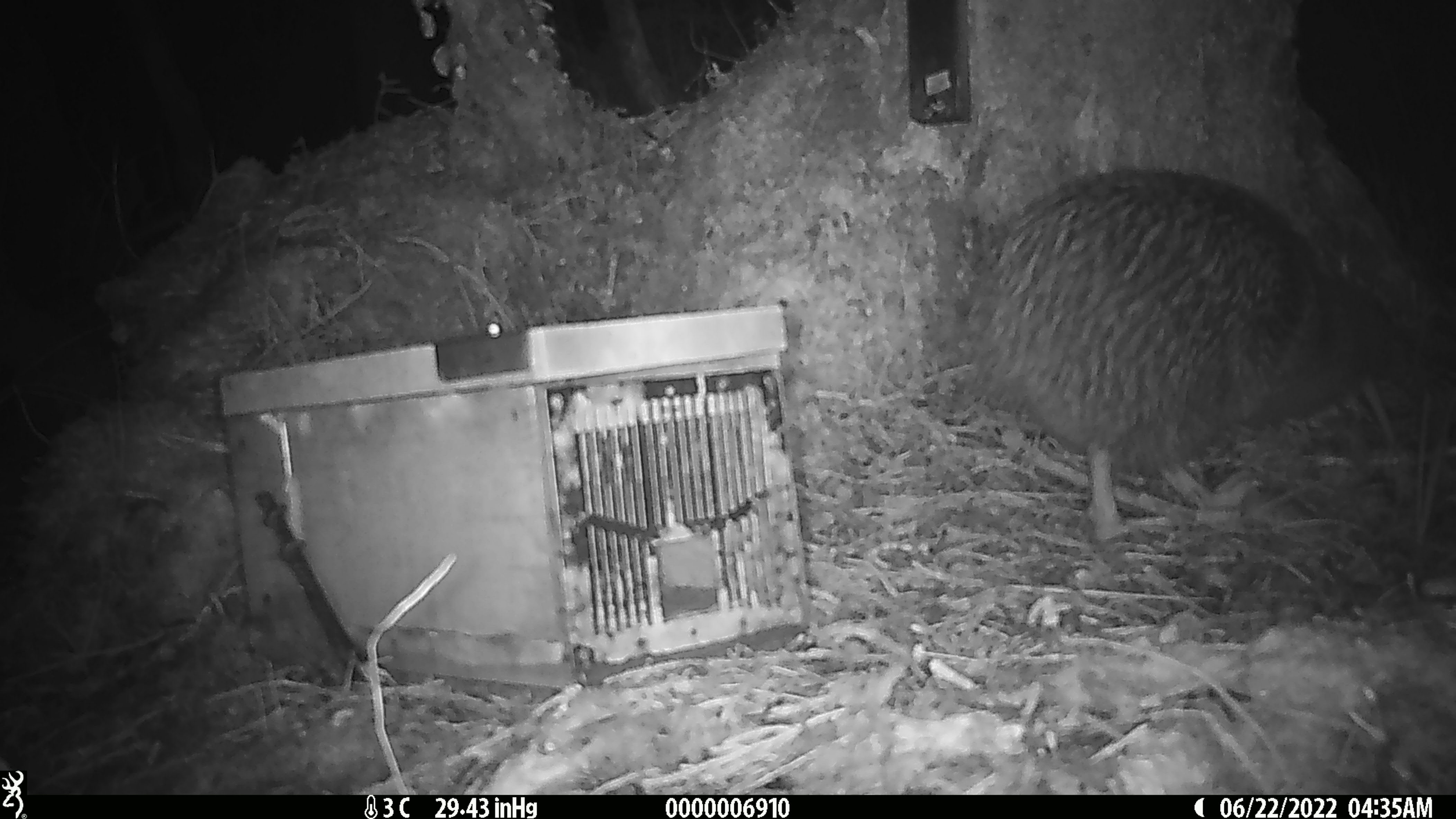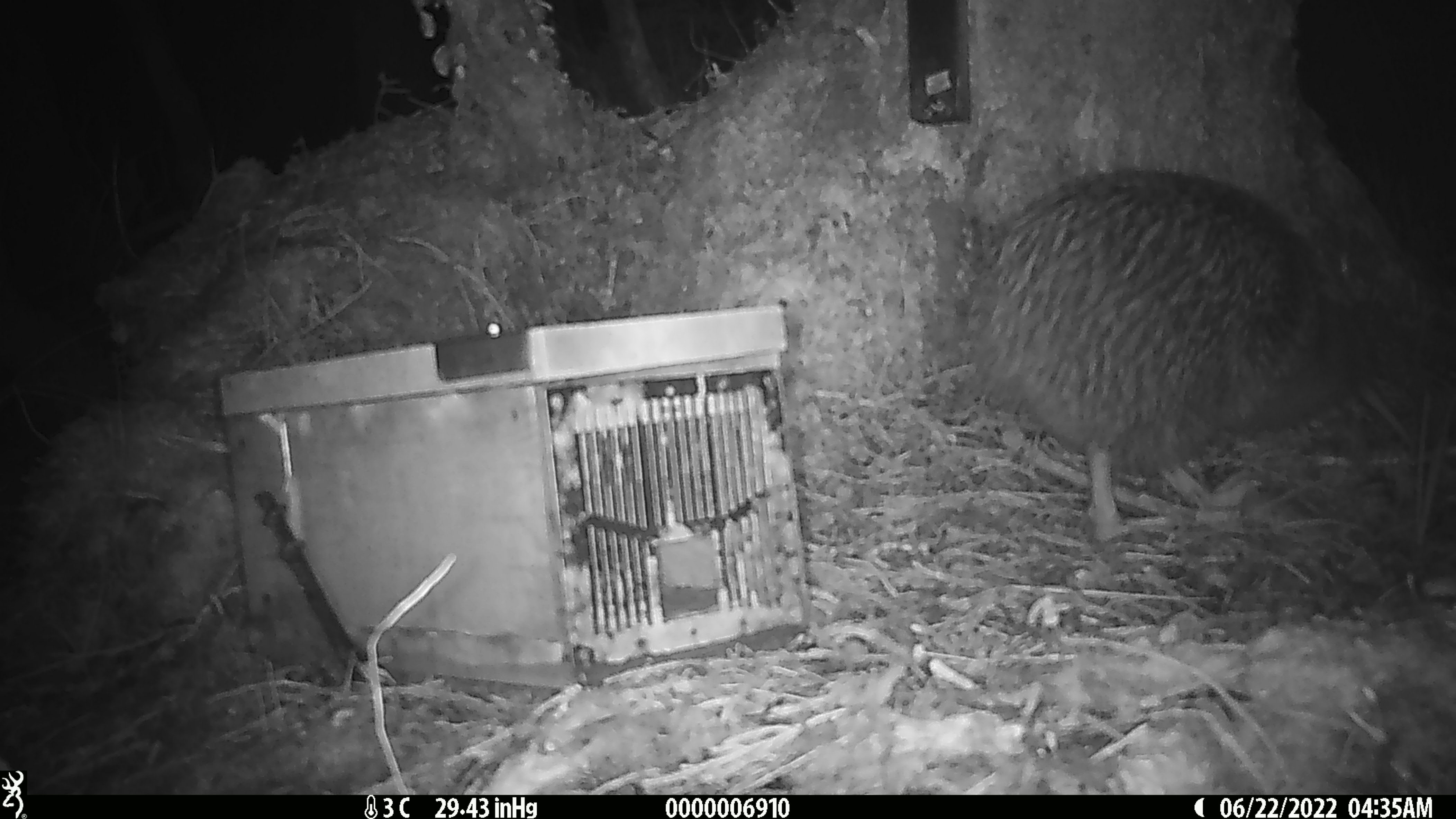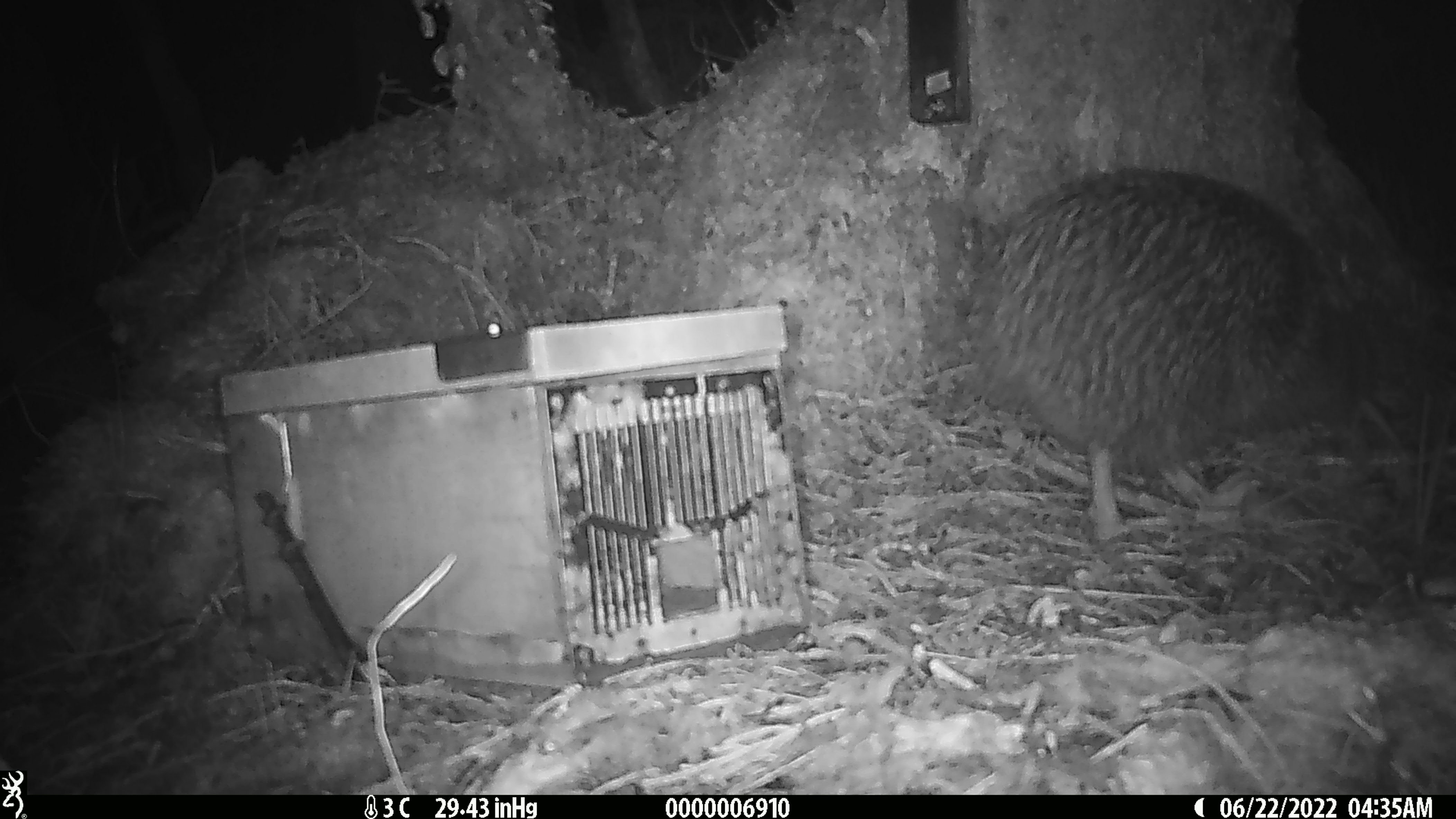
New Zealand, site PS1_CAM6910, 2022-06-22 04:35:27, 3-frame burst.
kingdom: Animalia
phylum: Chordata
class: Aves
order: Apterygiformes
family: Apterygidae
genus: Apteryx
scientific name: Apteryx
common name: kiwi